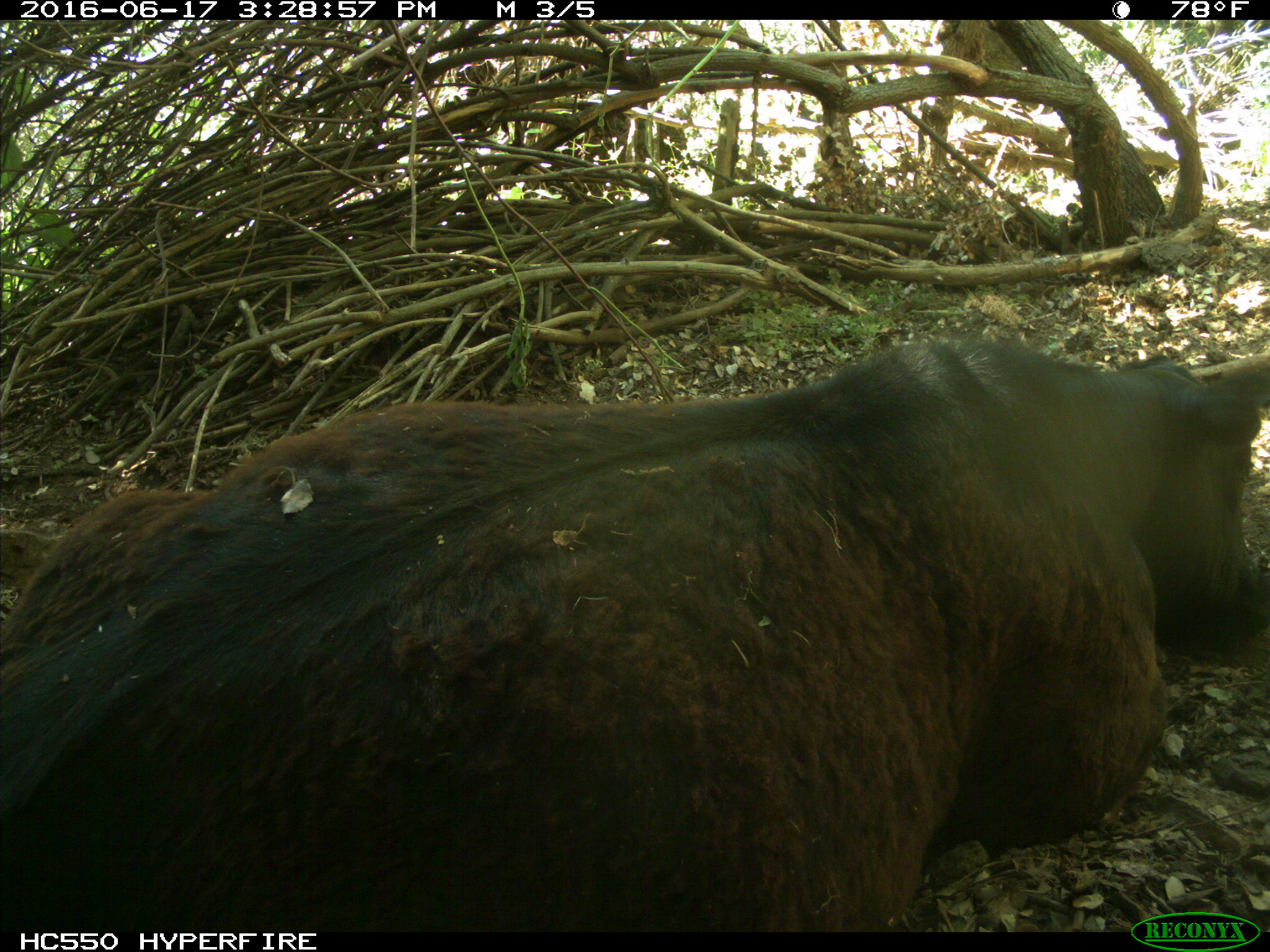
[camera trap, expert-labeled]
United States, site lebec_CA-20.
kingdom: Animalia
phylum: Chordata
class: Mammalia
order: Artiodactyla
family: Bovidae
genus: Bos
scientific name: Bos taurus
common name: domestic cow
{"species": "Bos taurus (domestic cow)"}